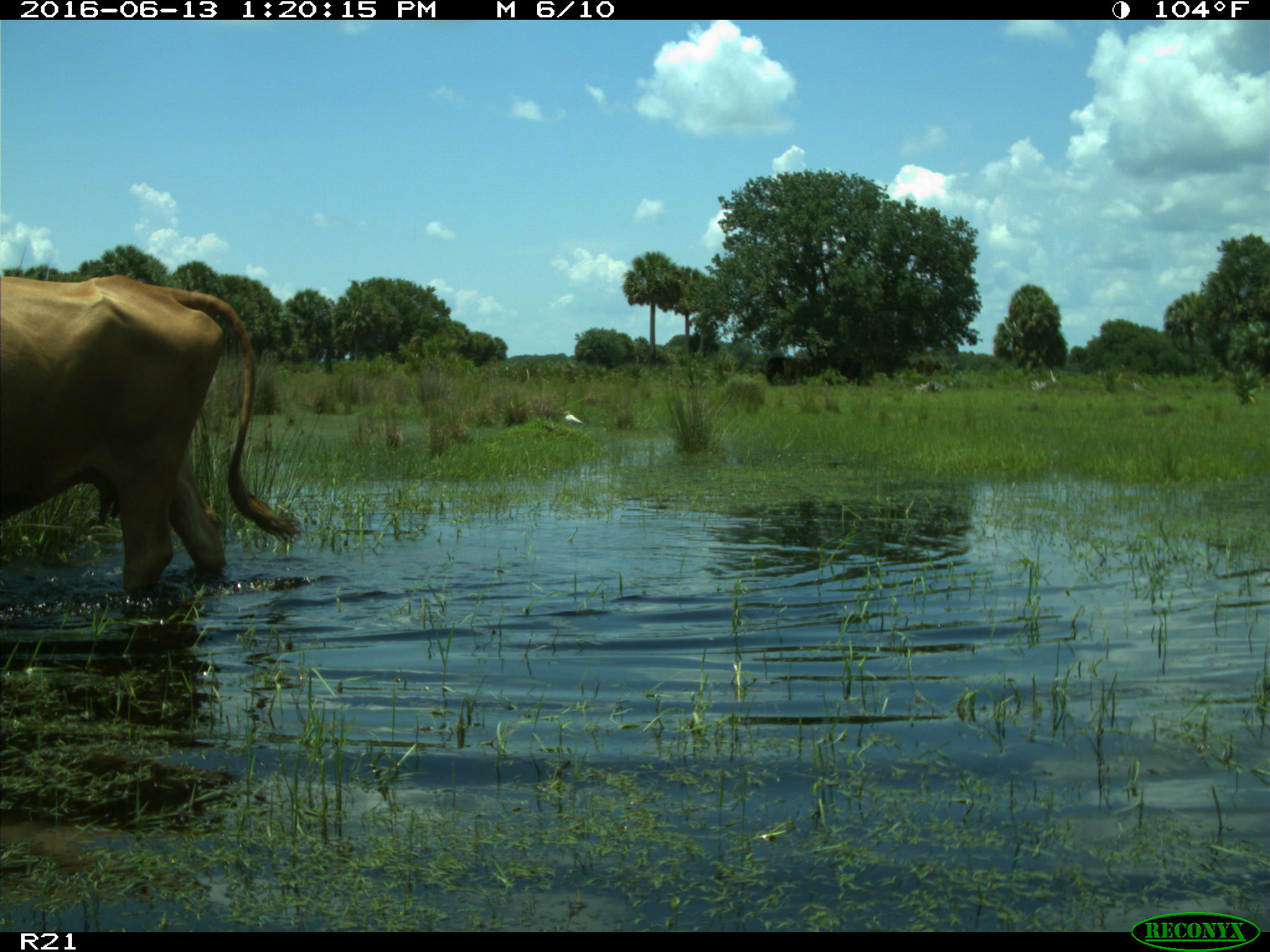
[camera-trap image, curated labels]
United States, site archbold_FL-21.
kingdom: Animalia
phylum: Chordata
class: Mammalia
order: Artiodactyla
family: Bovidae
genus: Bos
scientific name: Bos taurus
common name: domestic cow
Bos taurus (domestic cow).